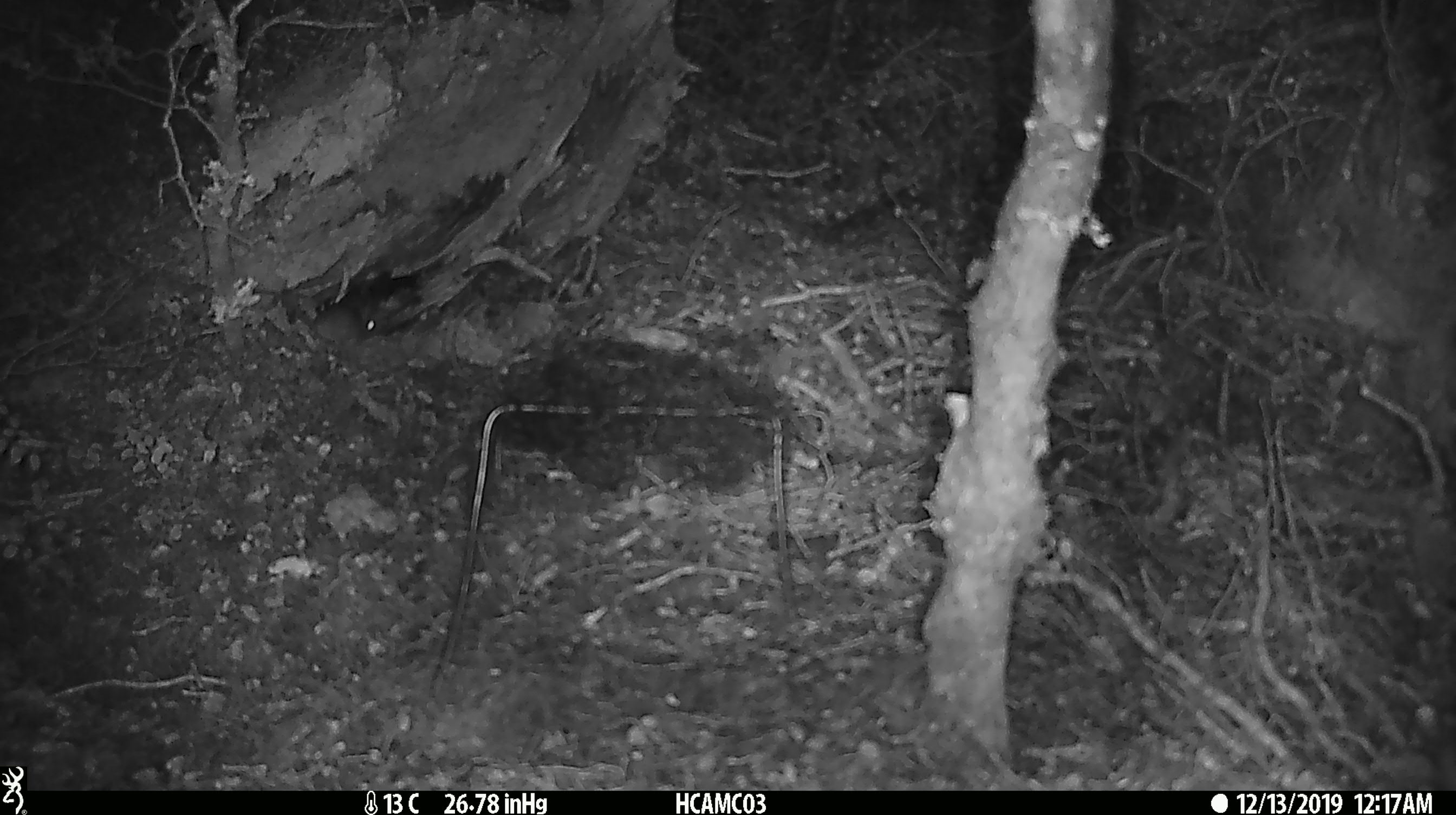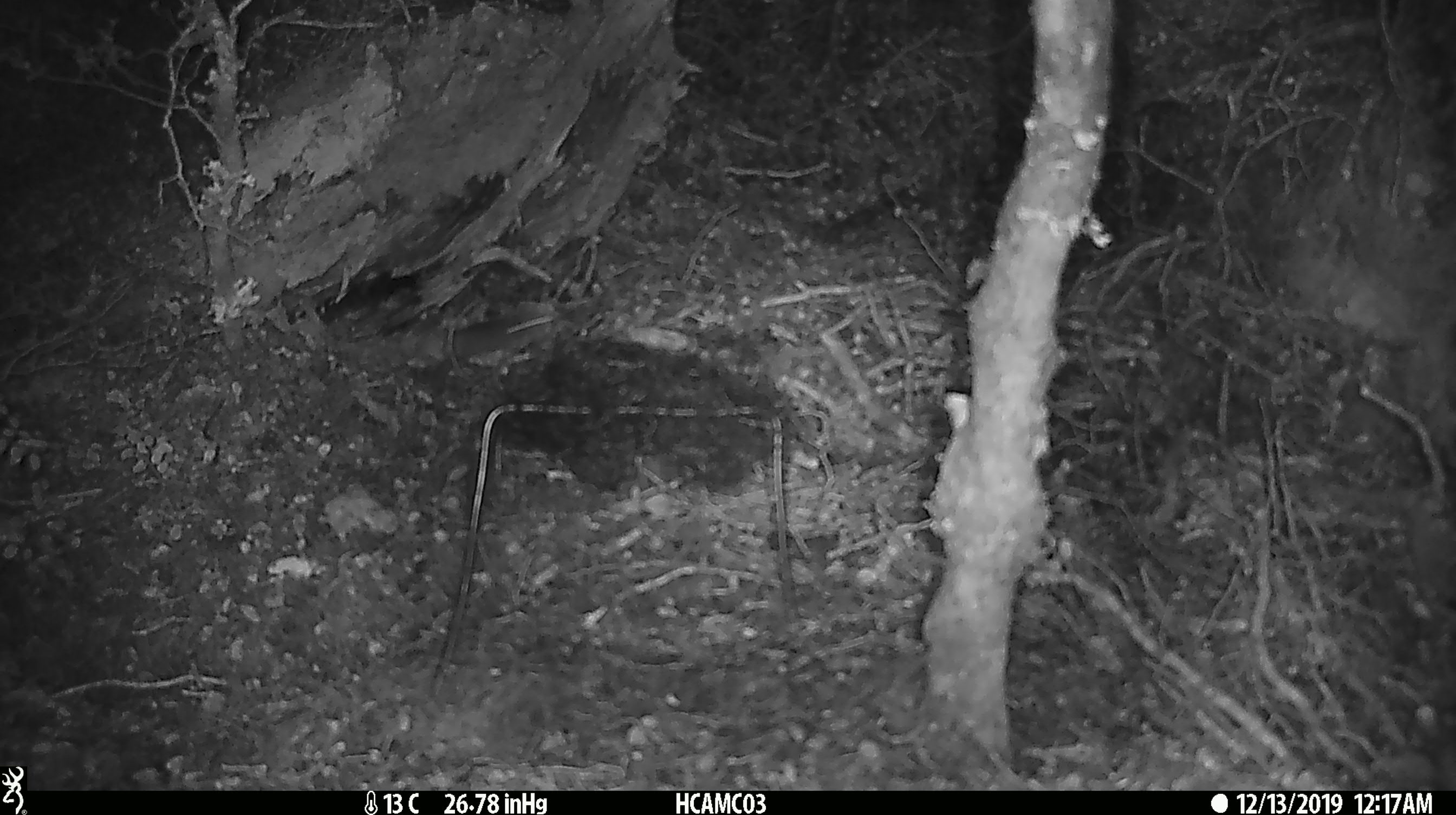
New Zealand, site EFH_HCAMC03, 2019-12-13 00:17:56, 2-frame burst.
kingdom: Animalia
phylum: Chordata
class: Mammalia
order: Rodentia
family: Muridae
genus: Mus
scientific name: Mus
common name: mouse